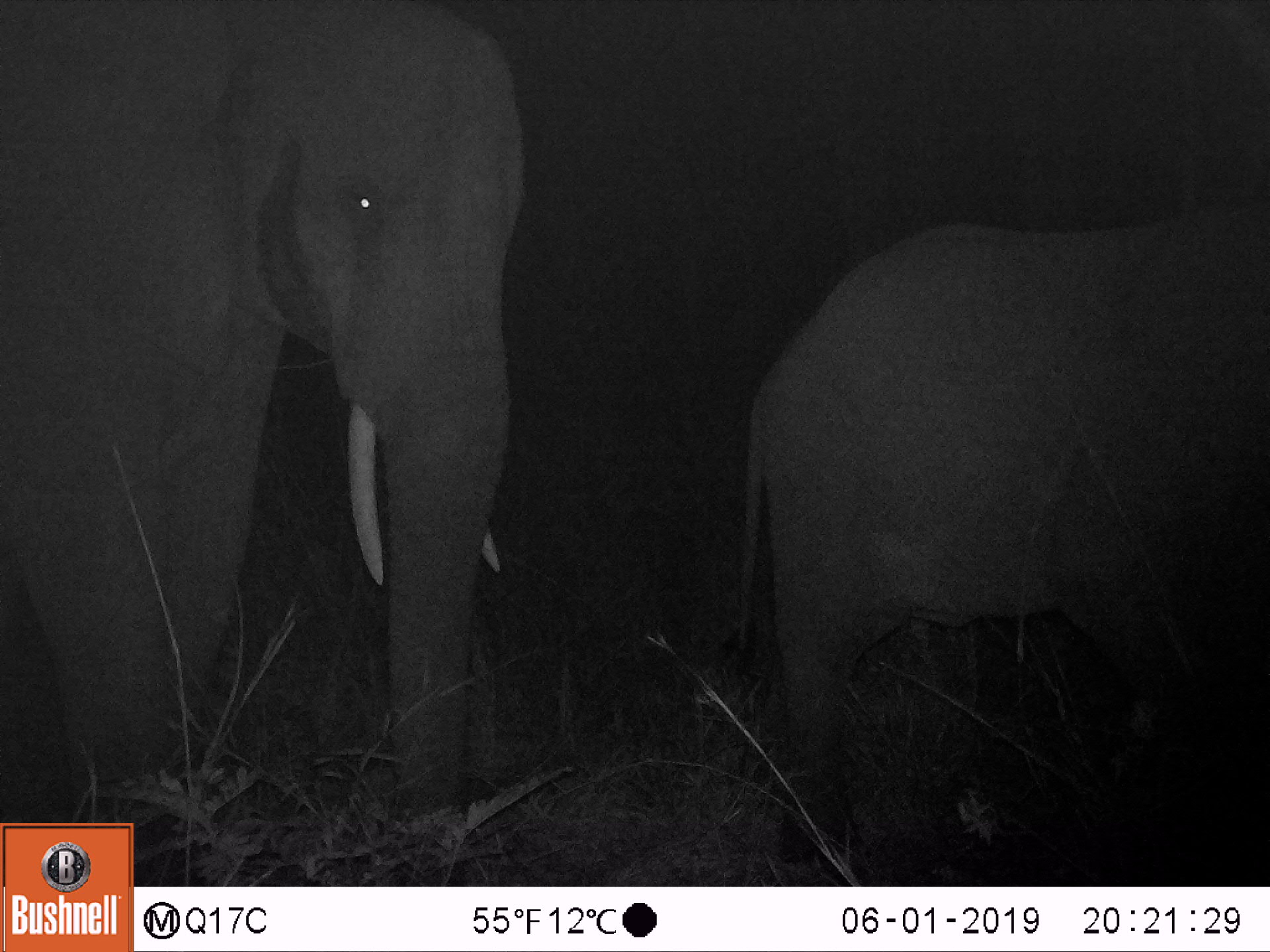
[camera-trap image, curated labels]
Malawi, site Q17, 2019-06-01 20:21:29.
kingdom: Animalia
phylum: Chordata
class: Mammalia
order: Proboscidea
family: Elephantidae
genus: Loxodonta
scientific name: Loxodonta africana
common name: african savanna elephant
African savanna elephant (Loxodonta africana), count 2.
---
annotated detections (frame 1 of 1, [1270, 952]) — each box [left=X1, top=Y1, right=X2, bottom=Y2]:
african savanna elephant: [left=1, top=0, right=539, bottom=821]; [left=716, top=184, right=1269, bottom=877]